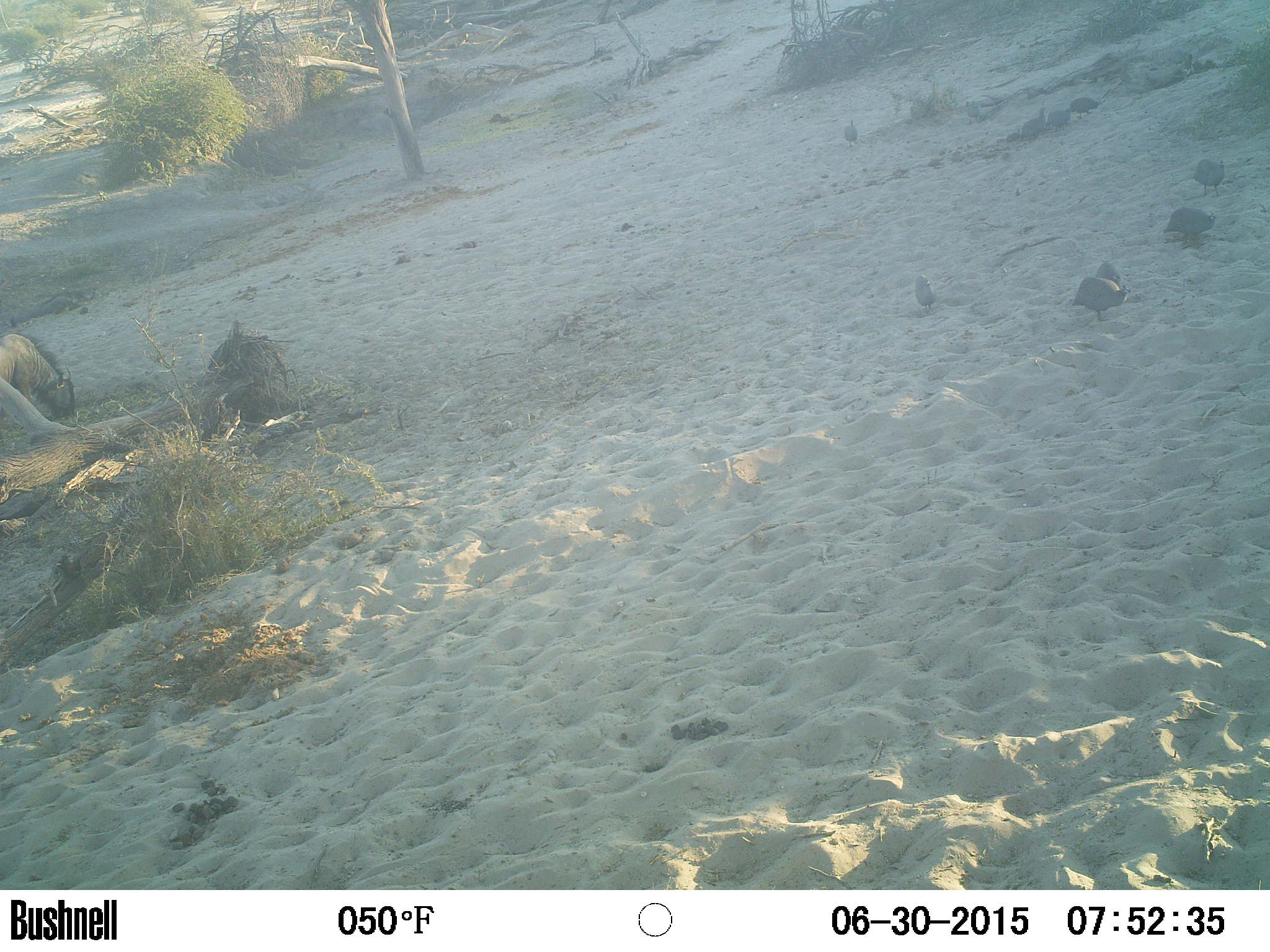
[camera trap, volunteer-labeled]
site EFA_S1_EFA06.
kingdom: Animalia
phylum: Chordata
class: Aves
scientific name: Aves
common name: bird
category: birdother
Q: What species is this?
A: Birdother (bird) (Aves).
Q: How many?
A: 3.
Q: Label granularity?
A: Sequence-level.